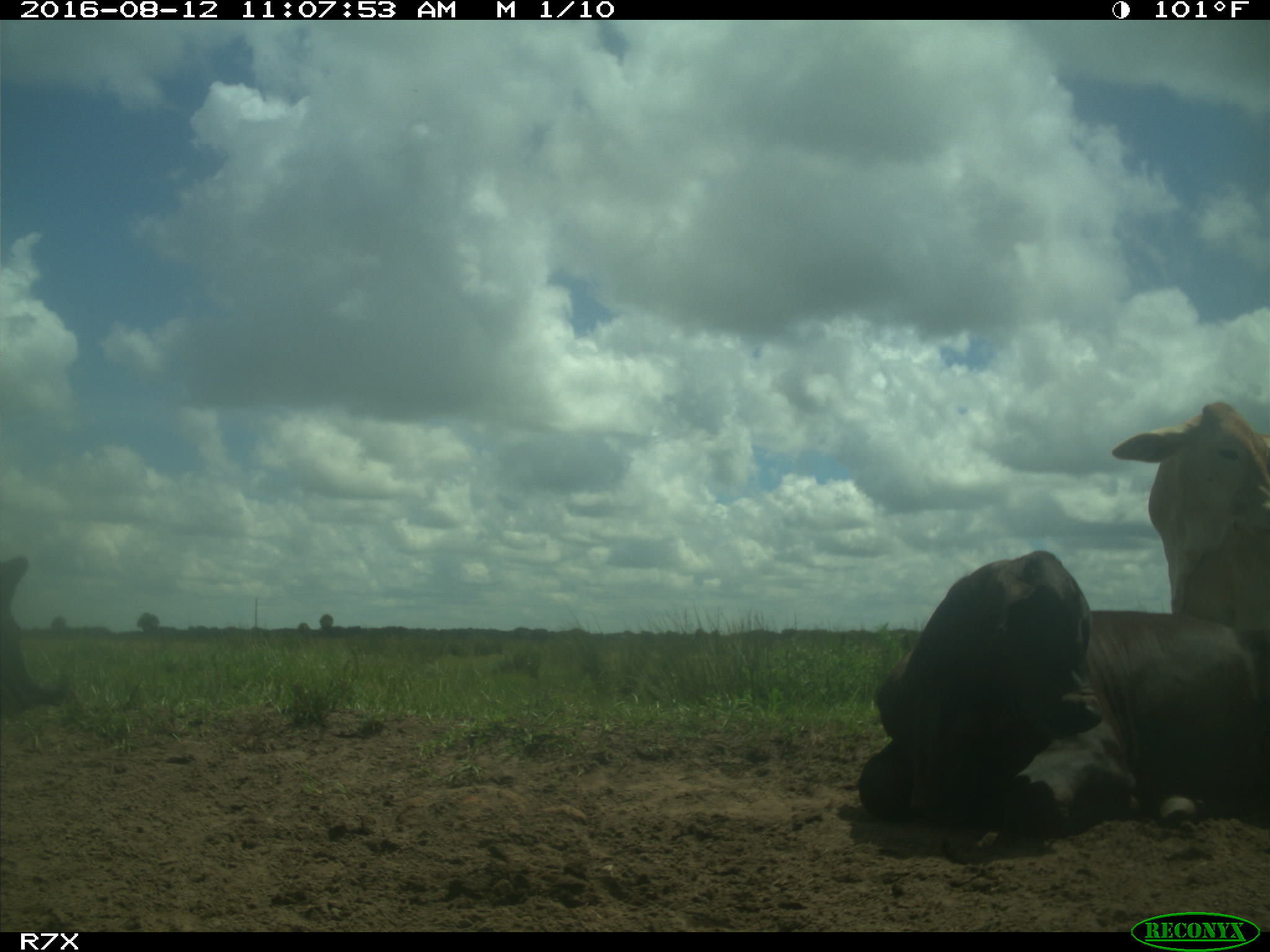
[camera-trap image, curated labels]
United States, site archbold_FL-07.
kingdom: Animalia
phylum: Chordata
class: Mammalia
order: Artiodactyla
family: Bovidae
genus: Bos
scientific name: Bos taurus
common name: domestic cow